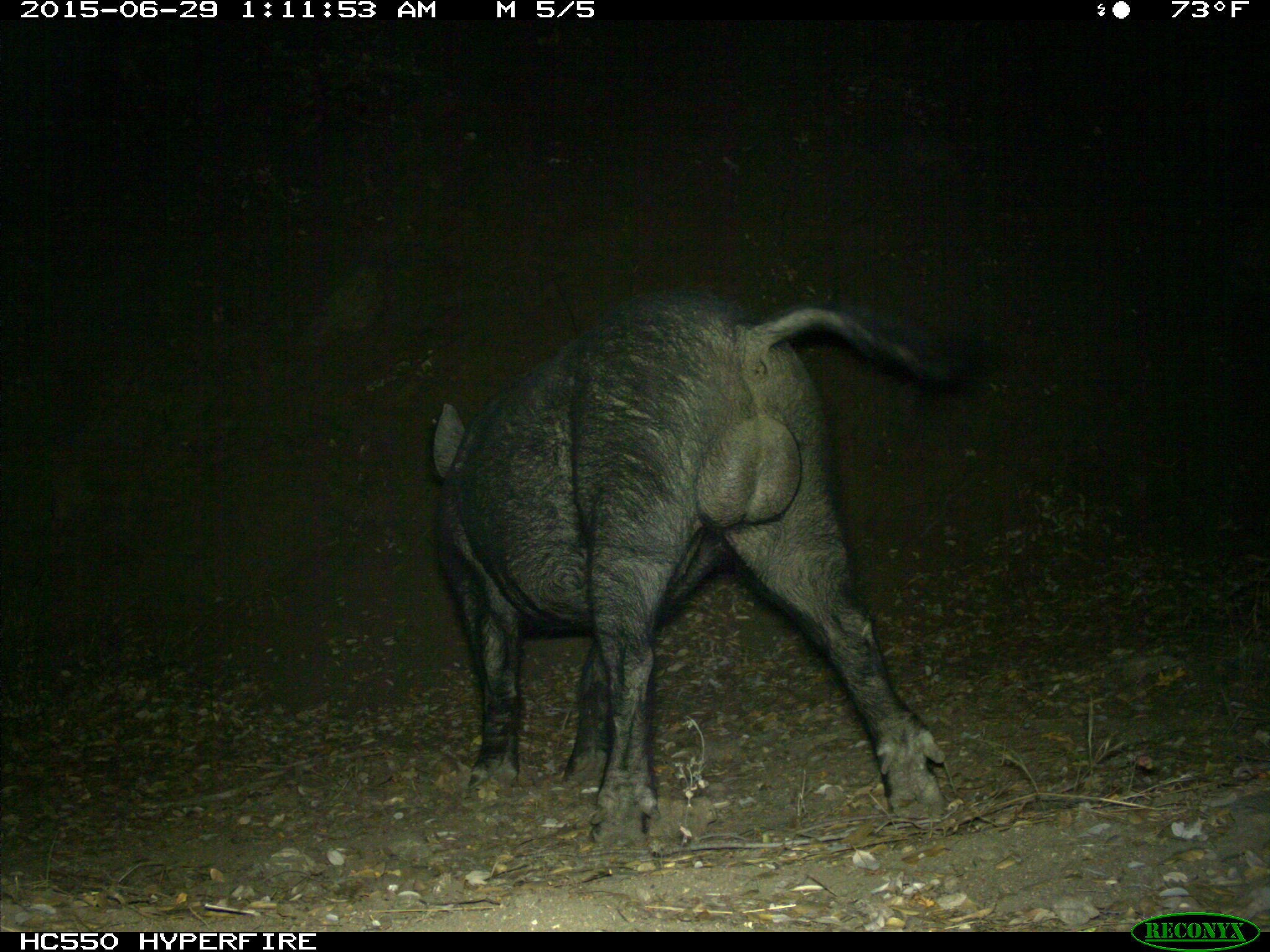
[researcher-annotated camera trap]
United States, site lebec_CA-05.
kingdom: Animalia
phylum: Chordata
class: Mammalia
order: Artiodactyla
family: Suidae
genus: Sus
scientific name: Sus scrofa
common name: wild boar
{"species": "Sus scrofa (wild boar)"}